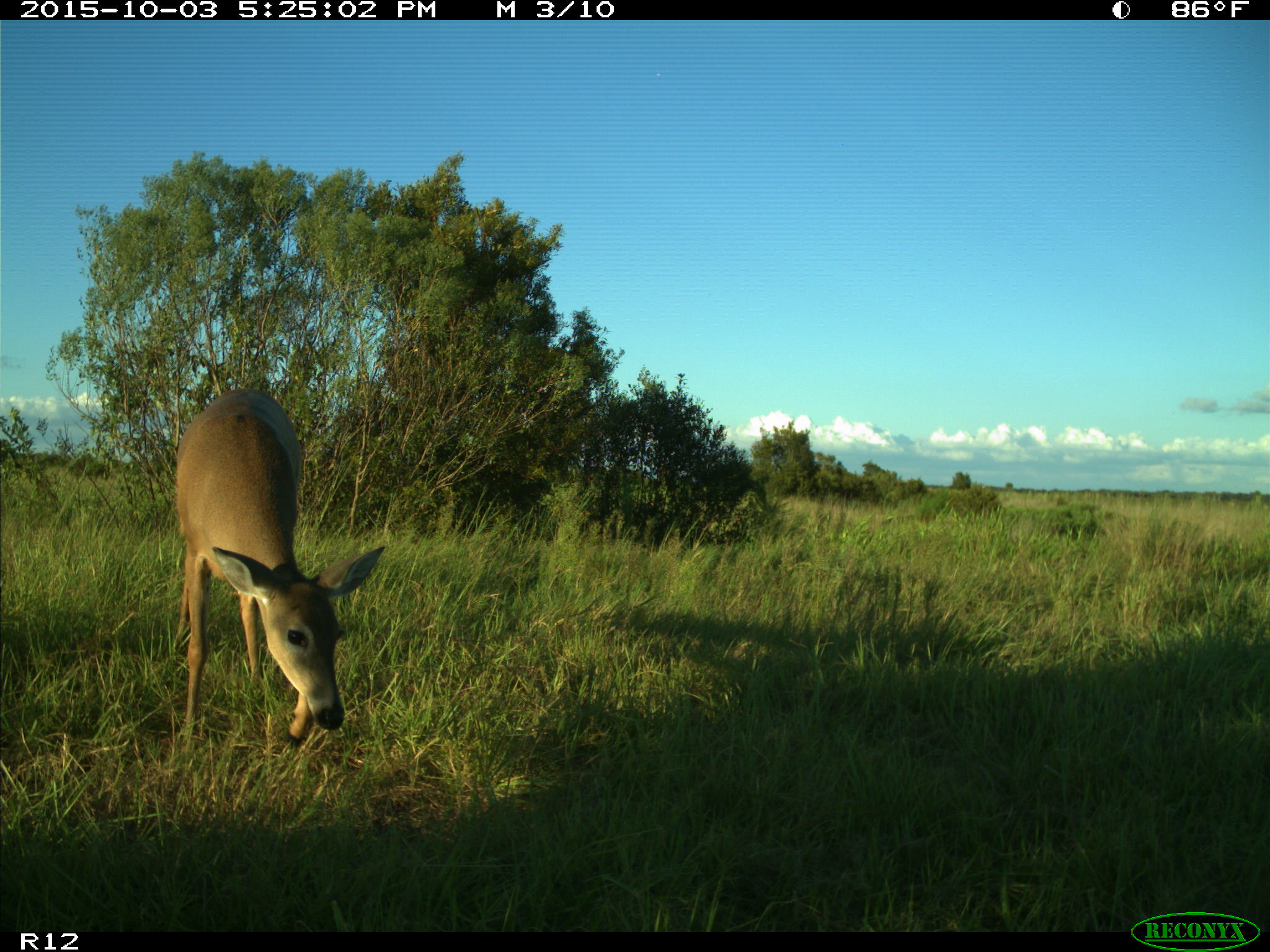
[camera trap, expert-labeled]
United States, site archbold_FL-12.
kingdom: Animalia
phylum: Chordata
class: Mammalia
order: Artiodactyla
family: Cervidae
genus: Odocoileus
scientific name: Odocoileus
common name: deer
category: unidentified deer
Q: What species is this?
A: Unidentified deer (deer) (Odocoileus).